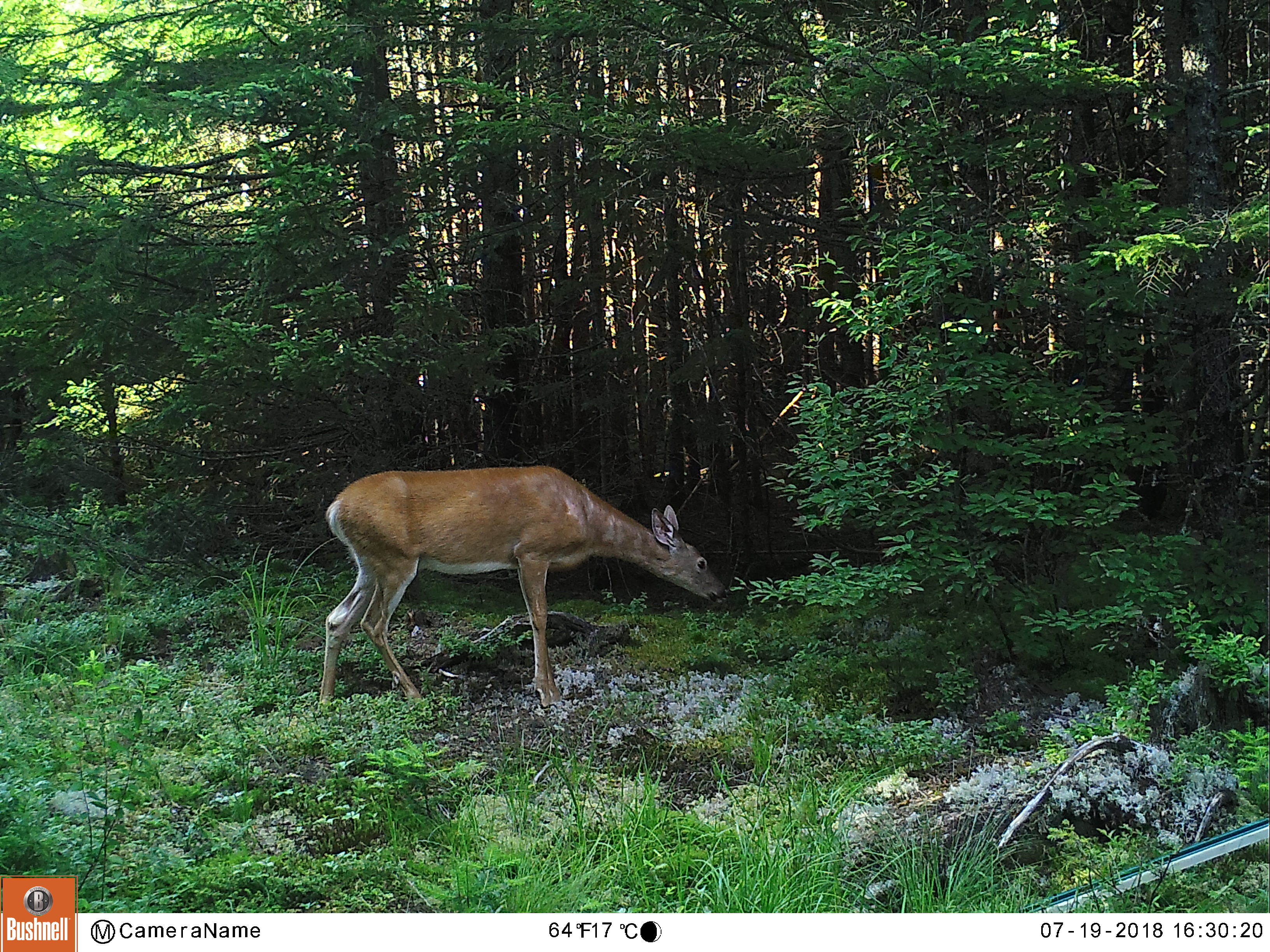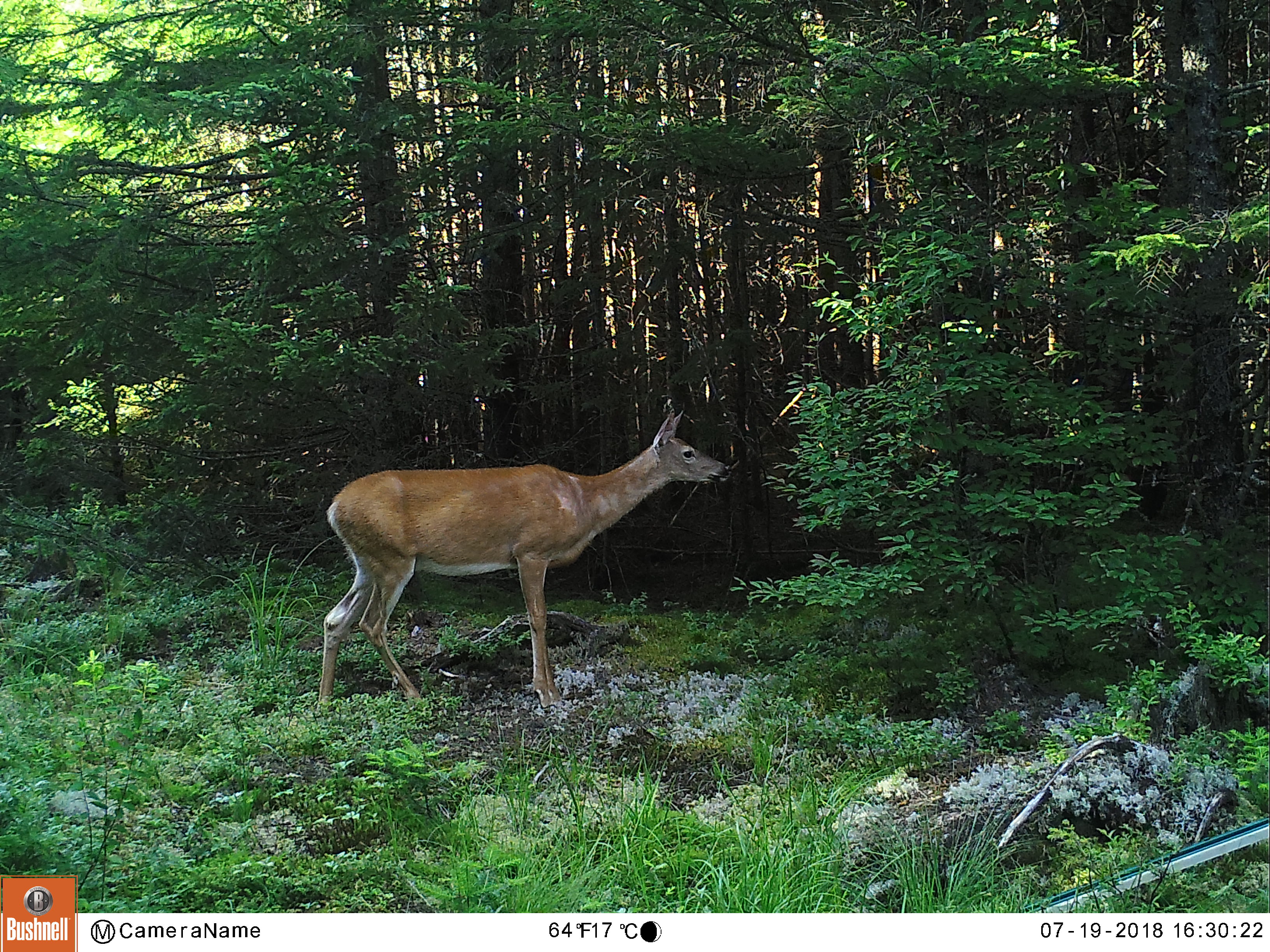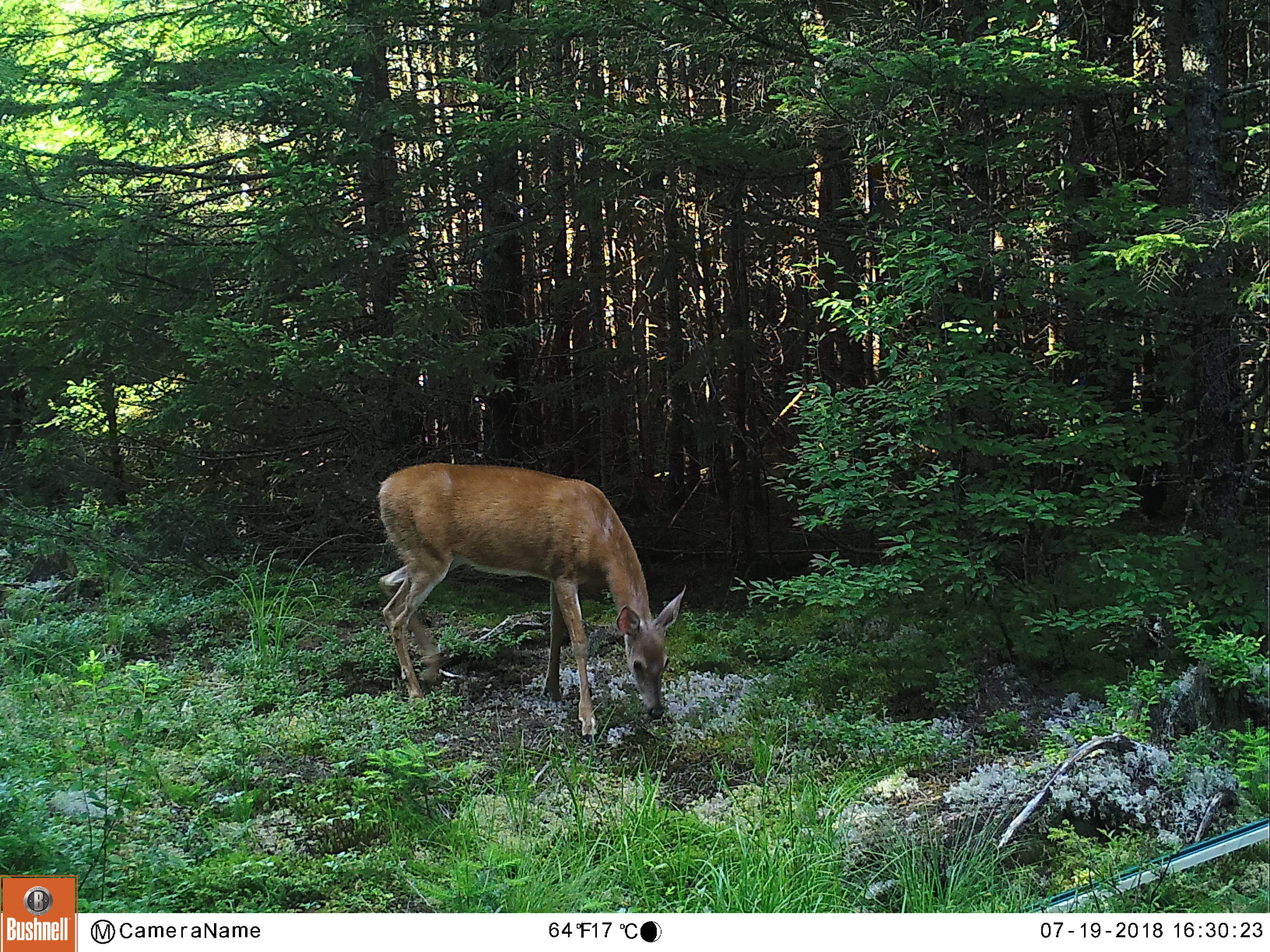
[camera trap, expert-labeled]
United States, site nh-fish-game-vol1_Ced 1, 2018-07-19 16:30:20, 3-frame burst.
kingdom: Animalia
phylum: Chordata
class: Mammalia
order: Artiodactyla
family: Cervidae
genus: Odocoileus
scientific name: Odocoileus virginianus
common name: white-tailed deer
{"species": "white-tailed deer (Odocoileus virginianus)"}